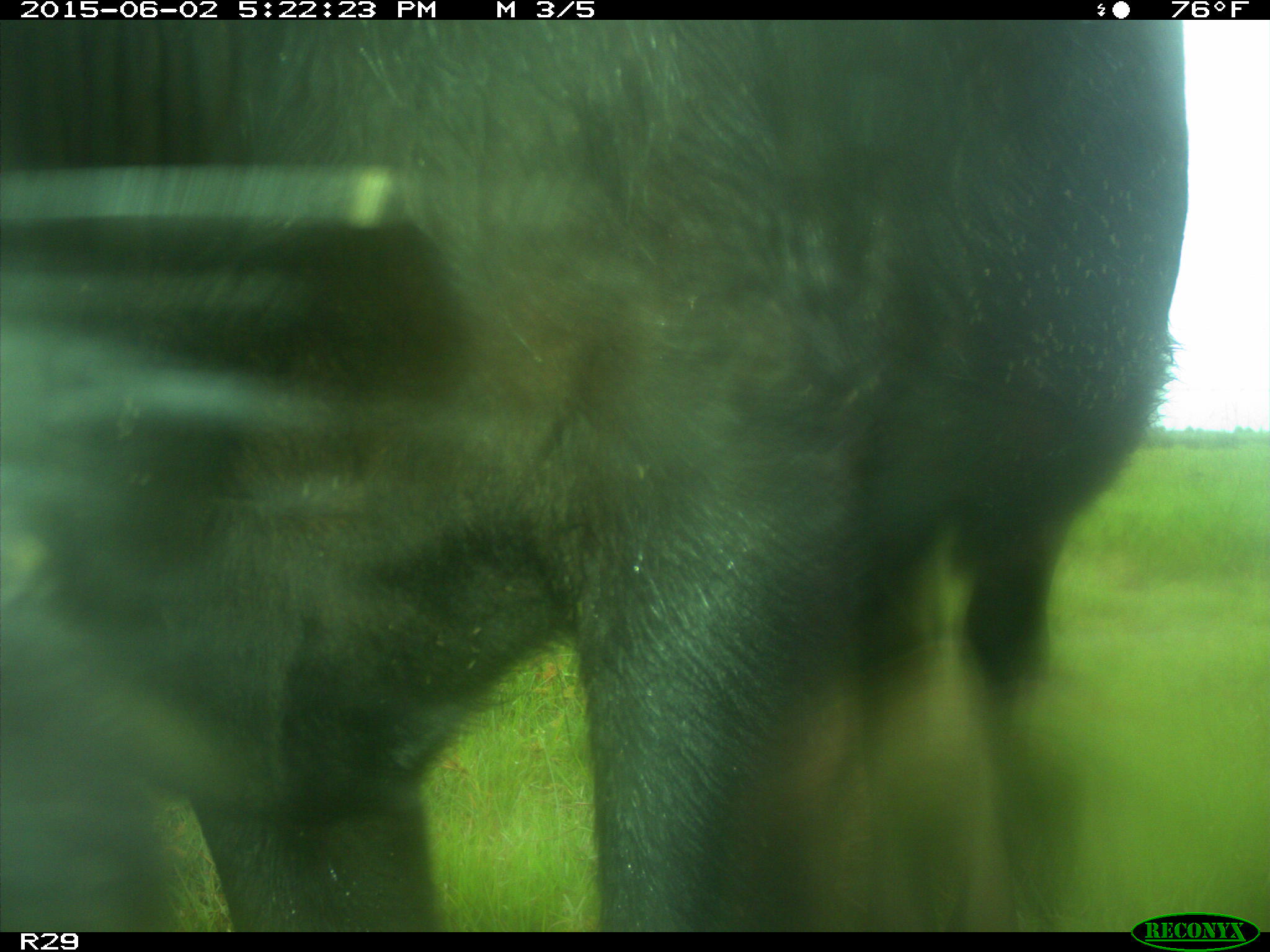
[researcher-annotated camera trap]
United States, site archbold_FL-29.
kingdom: Animalia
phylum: Chordata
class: Mammalia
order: Artiodactyla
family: Bovidae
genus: Bos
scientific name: Bos taurus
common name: domestic cow